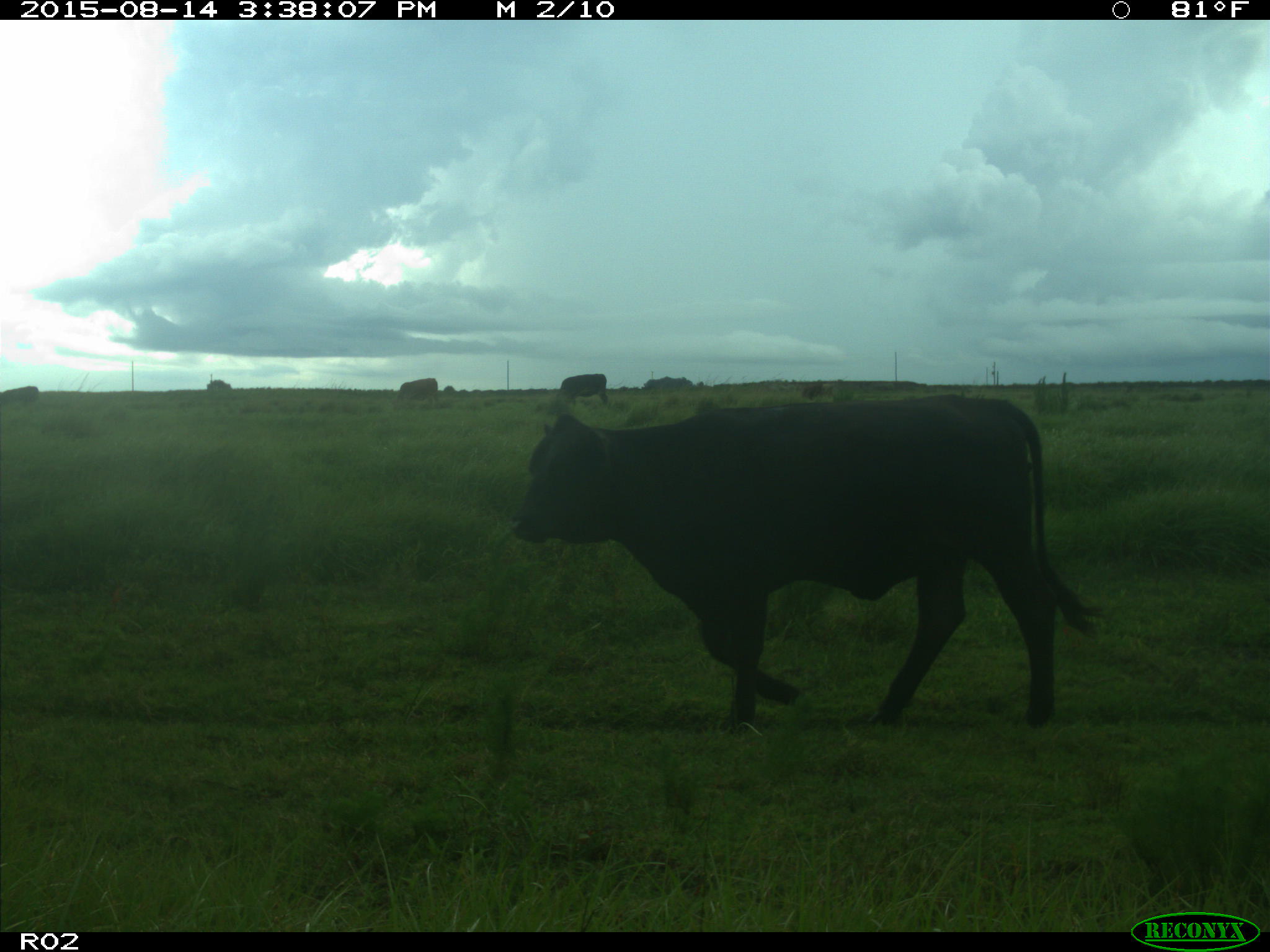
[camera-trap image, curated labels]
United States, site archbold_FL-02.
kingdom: Animalia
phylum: Chordata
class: Mammalia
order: Artiodactyla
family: Bovidae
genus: Bos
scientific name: Bos taurus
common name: domestic cow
Bos taurus (domestic cow).